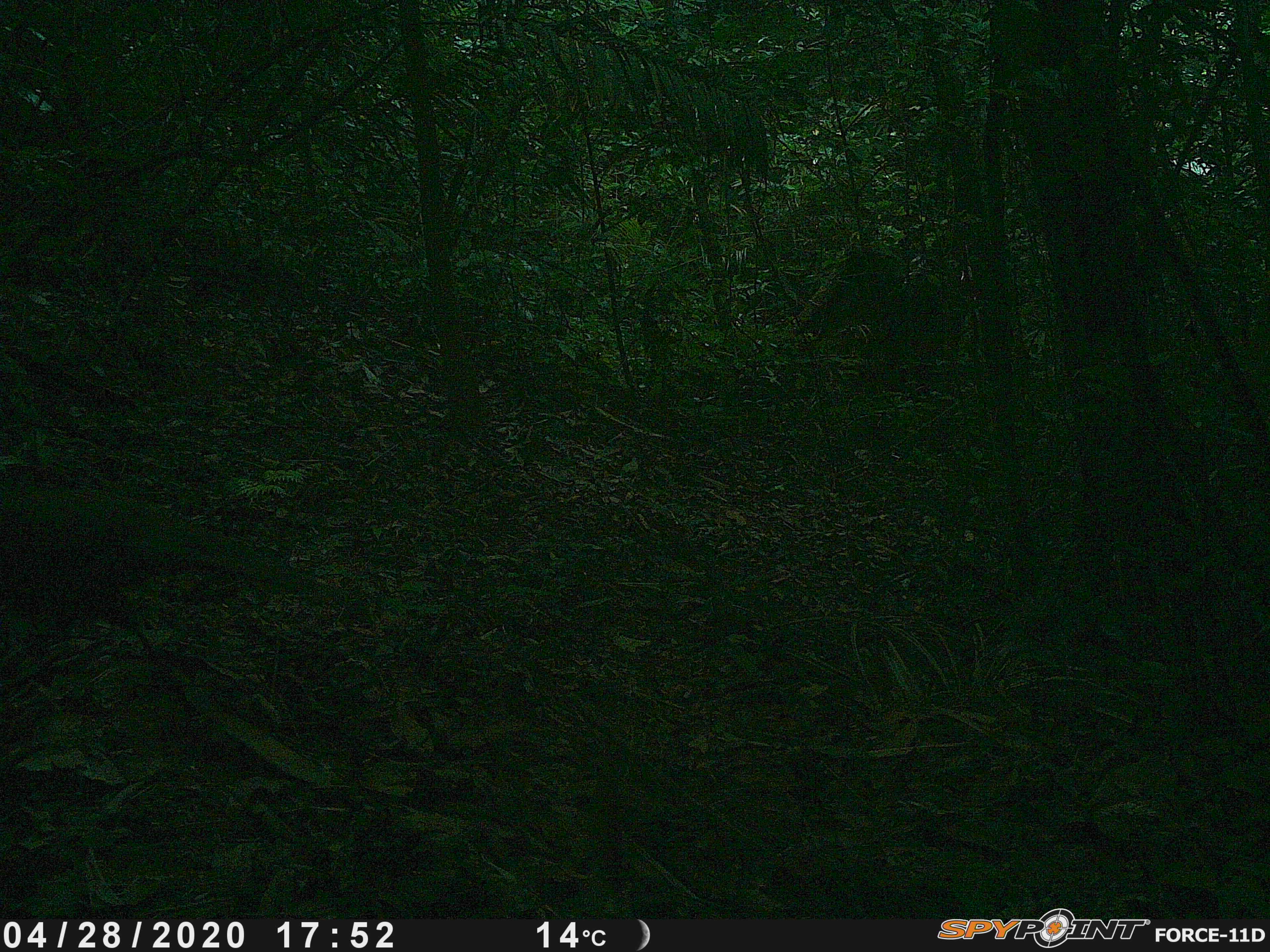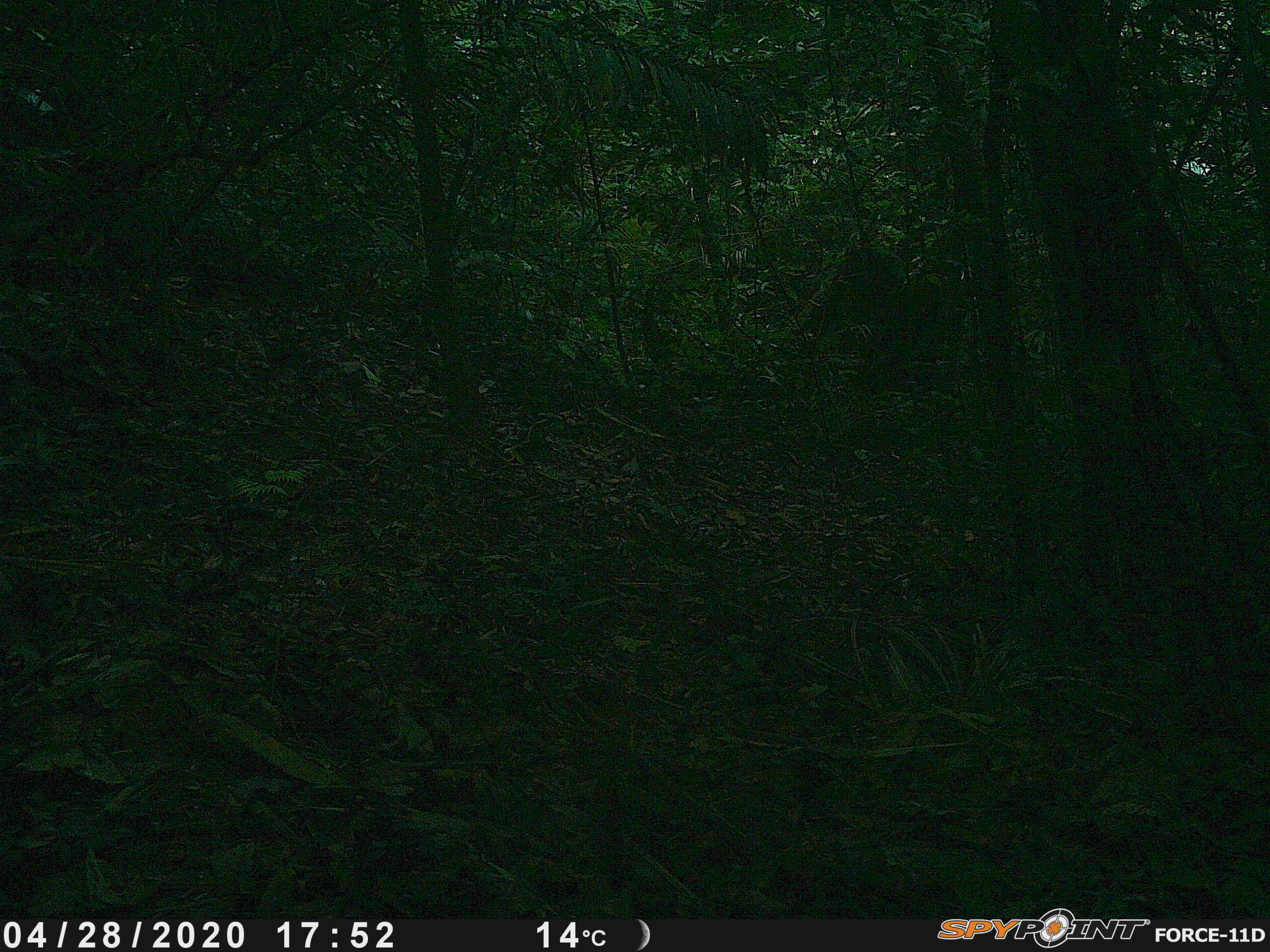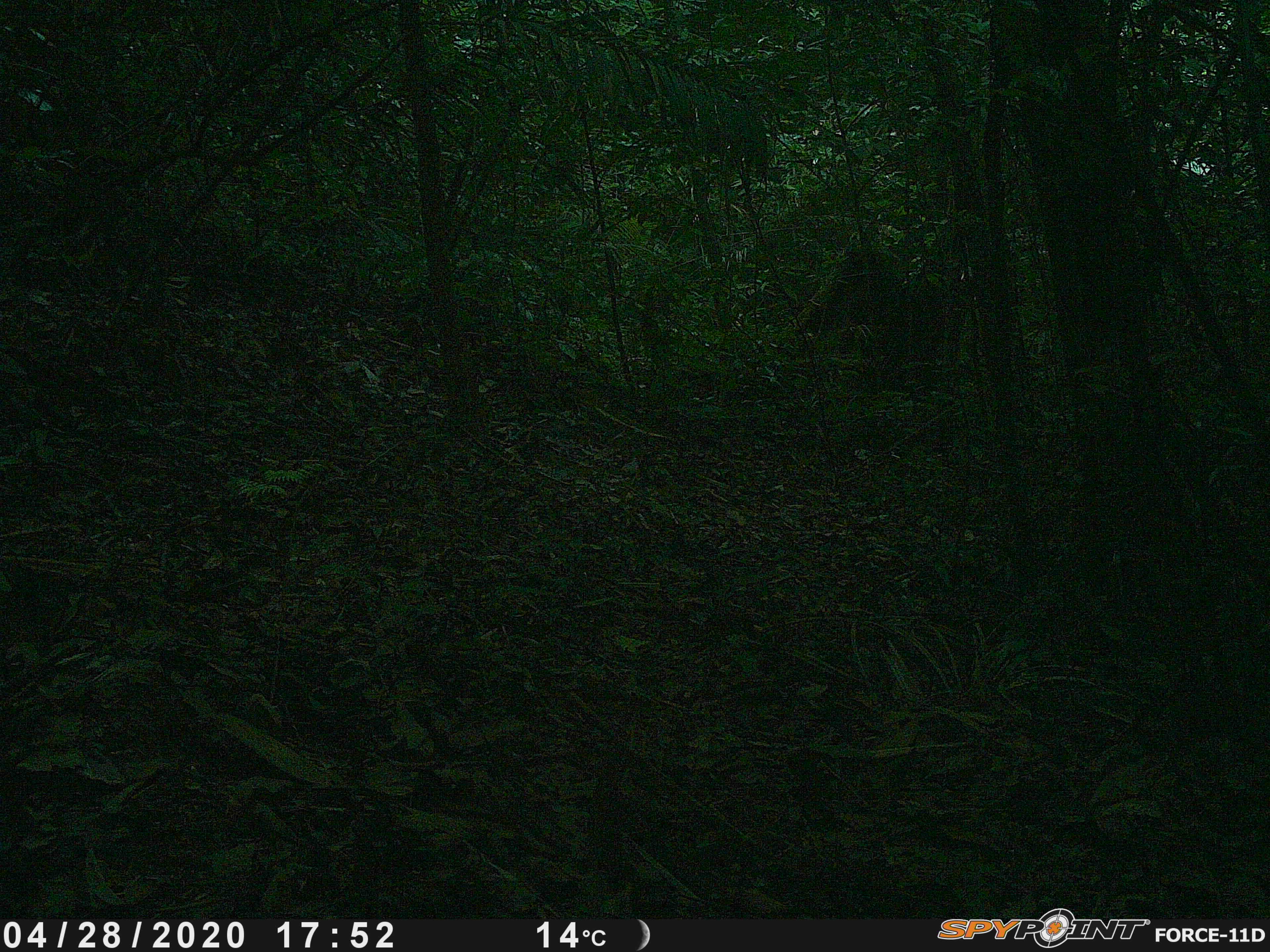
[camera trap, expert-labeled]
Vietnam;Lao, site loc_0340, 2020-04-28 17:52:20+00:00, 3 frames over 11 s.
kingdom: Animalia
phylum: Chordata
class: Aves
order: Galliformes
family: Phasianidae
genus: Polyplectron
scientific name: Polyplectron bicalcaratum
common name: gray peacock-pheasant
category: grey peacock pheasant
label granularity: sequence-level